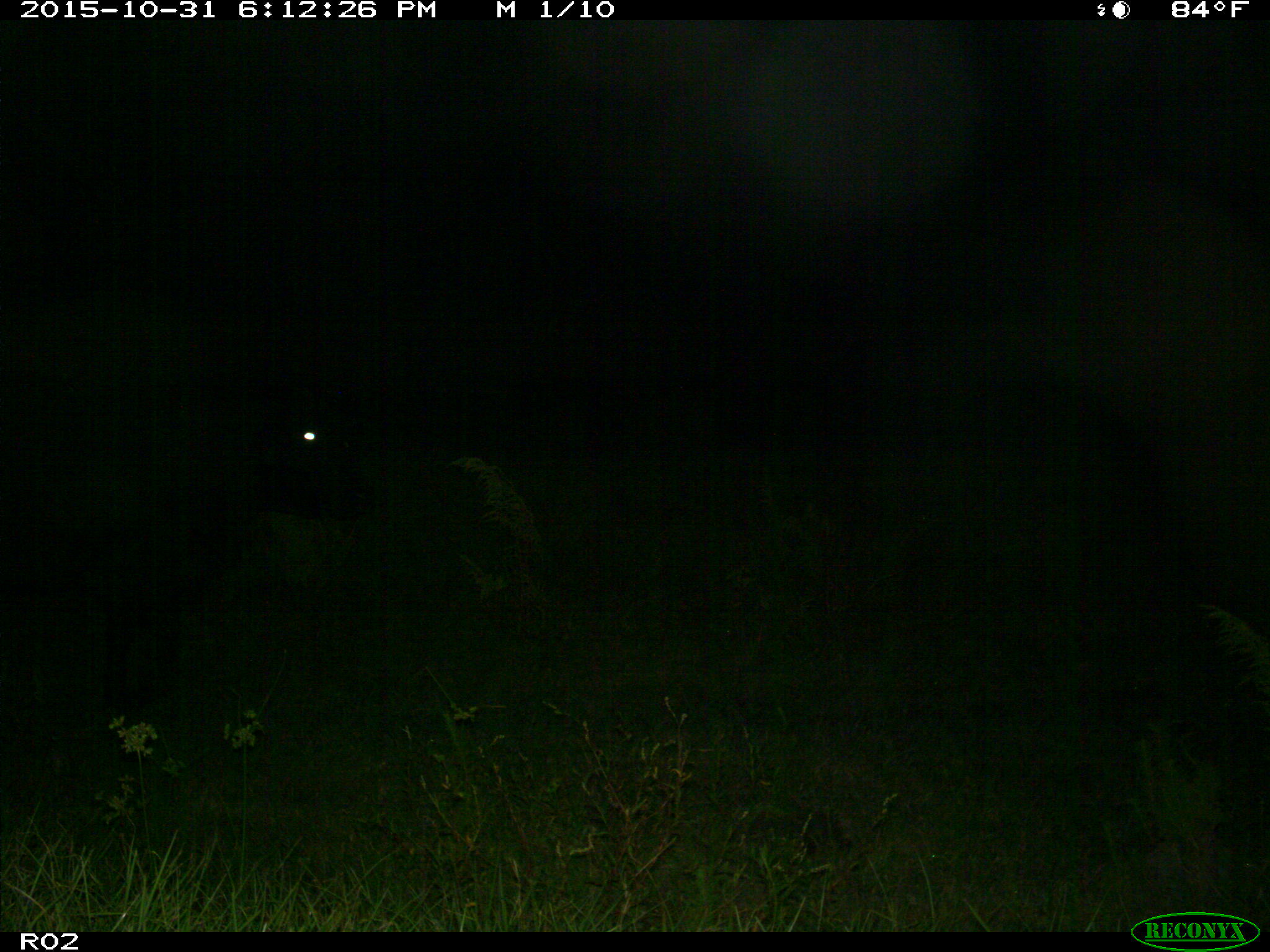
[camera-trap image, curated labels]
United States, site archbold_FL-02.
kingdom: Animalia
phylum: Chordata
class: Mammalia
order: Artiodactyla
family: Bovidae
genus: Bos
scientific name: Bos taurus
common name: domestic cow